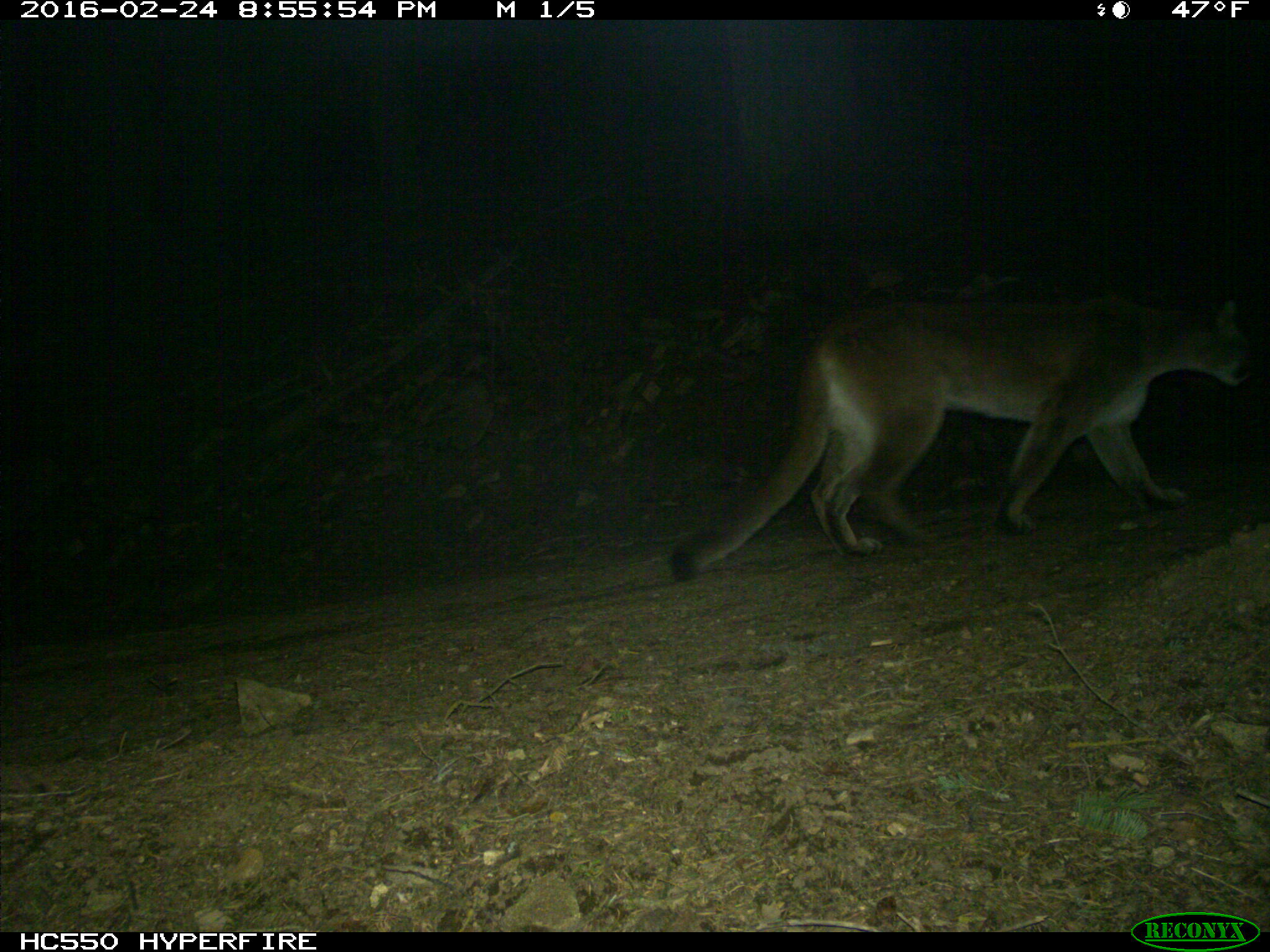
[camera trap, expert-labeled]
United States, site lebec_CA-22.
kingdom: Animalia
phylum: Chordata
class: Mammalia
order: Carnivora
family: Felidae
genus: Puma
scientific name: Puma concolor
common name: mountain lion